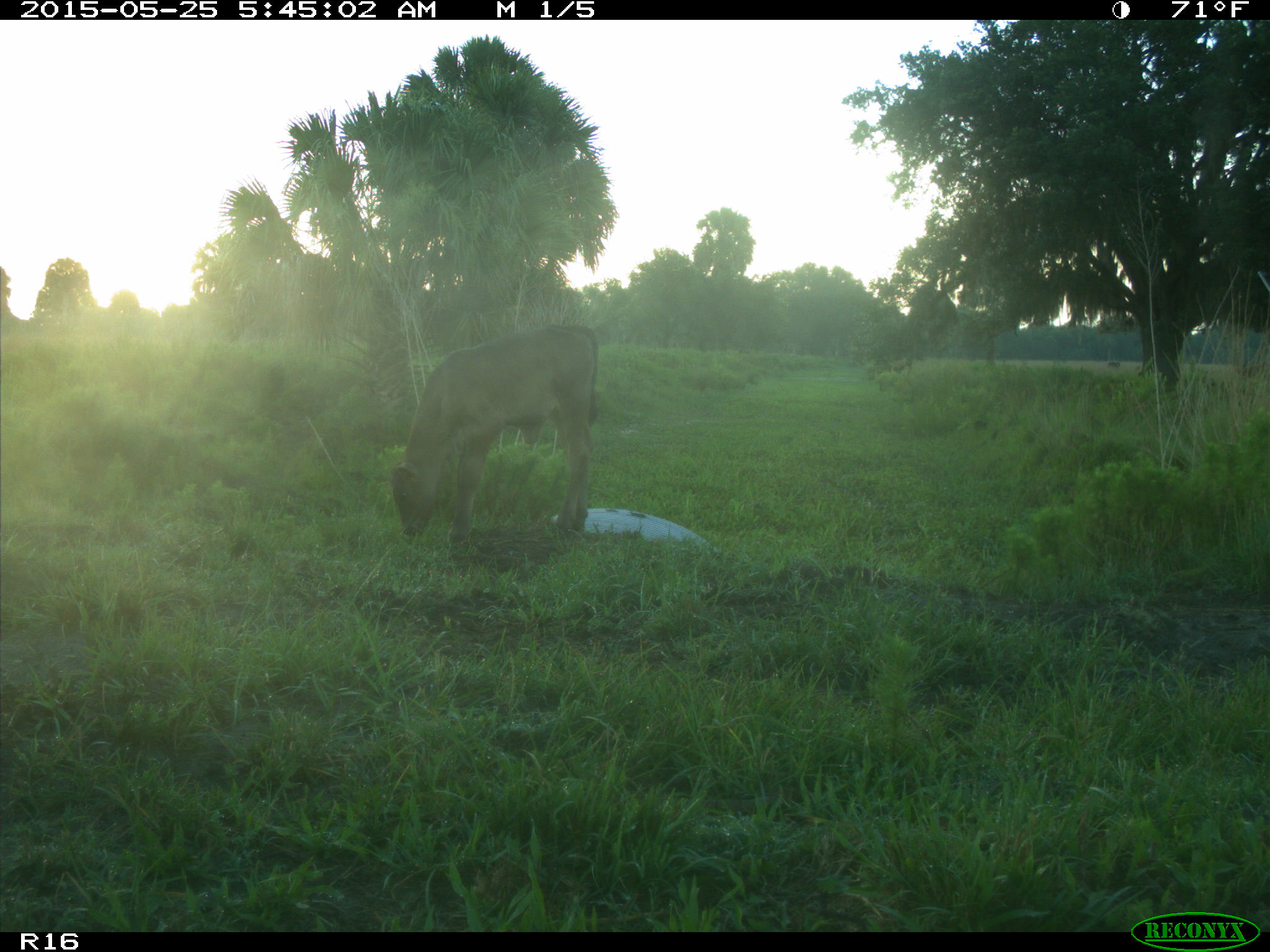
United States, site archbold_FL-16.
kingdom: Animalia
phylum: Chordata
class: Mammalia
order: Artiodactyla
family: Bovidae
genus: Bos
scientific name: Bos taurus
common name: domestic cow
Bos taurus (domestic cow).